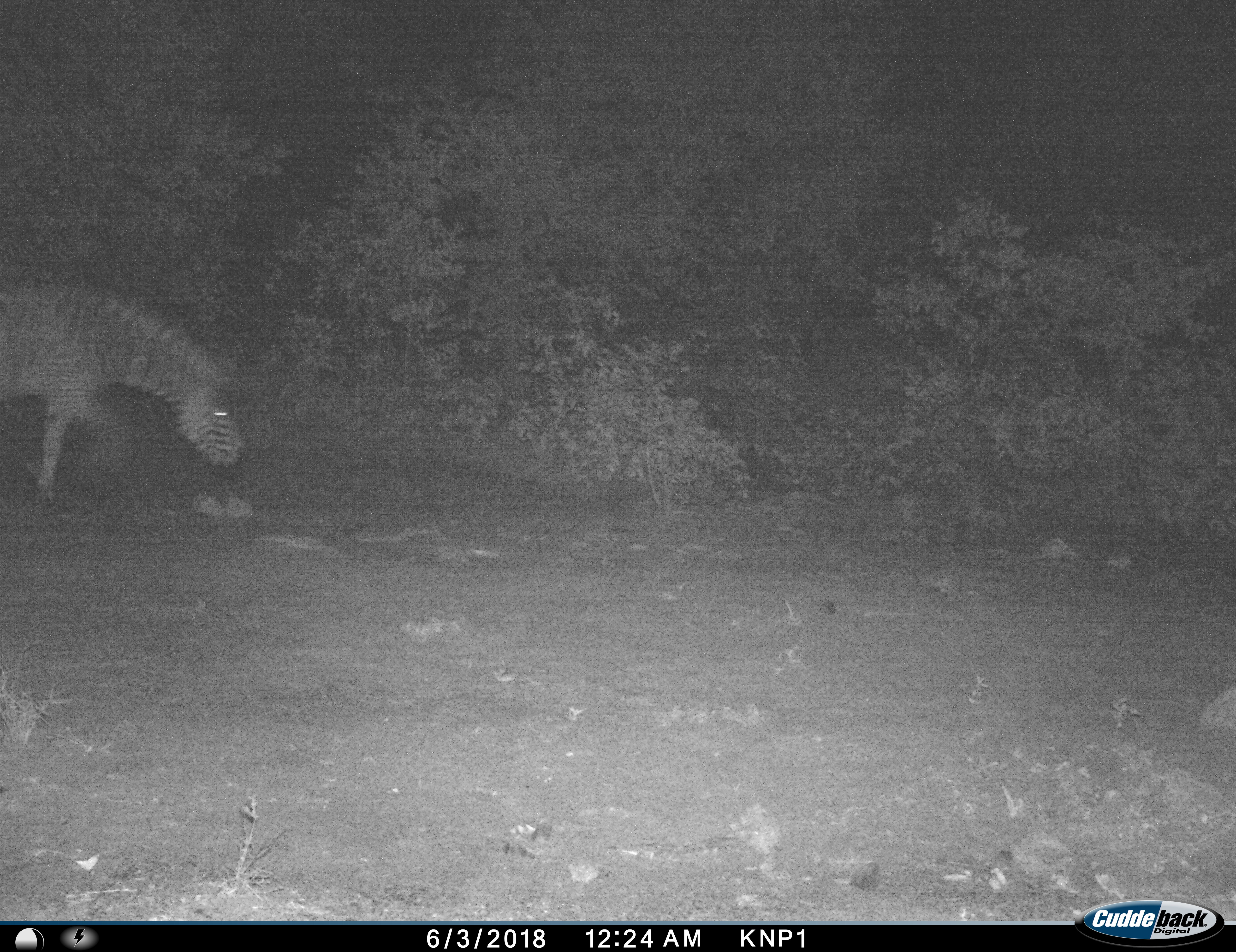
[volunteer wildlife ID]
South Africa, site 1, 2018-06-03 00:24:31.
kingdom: Animalia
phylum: Chordata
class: Mammalia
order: Perissodactyla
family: Equidae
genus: Equus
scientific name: Equus quagga burchellii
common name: burchell's zebra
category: zebraburchells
Zebraburchells (burchell's zebra) (Equus quagga burchellii), count 1. Behavior (volunteer vote fractions): standing 0%, resting 0%, moving 60%, interacting 0%. Young present (vote fraction): 0%. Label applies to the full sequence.